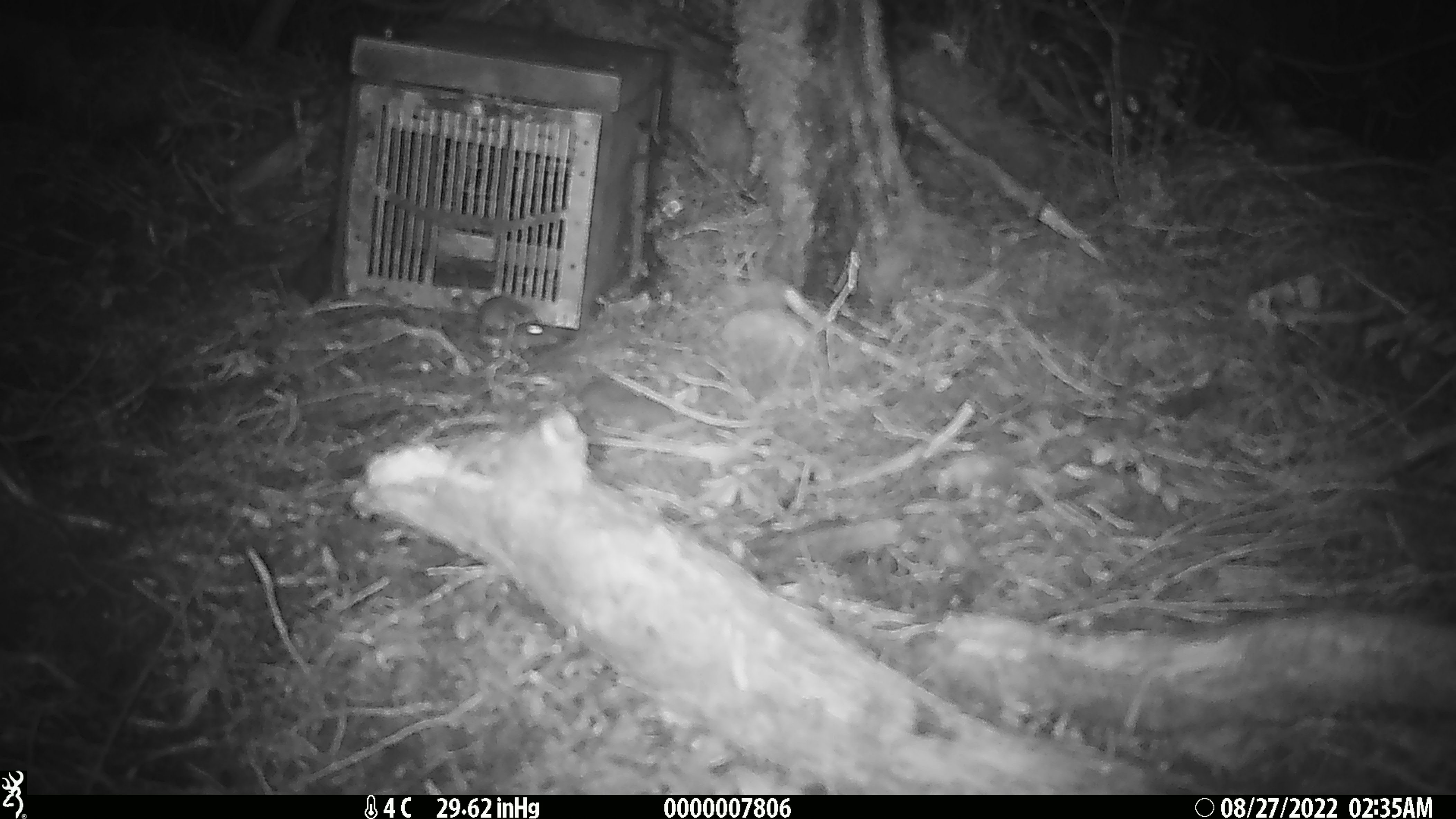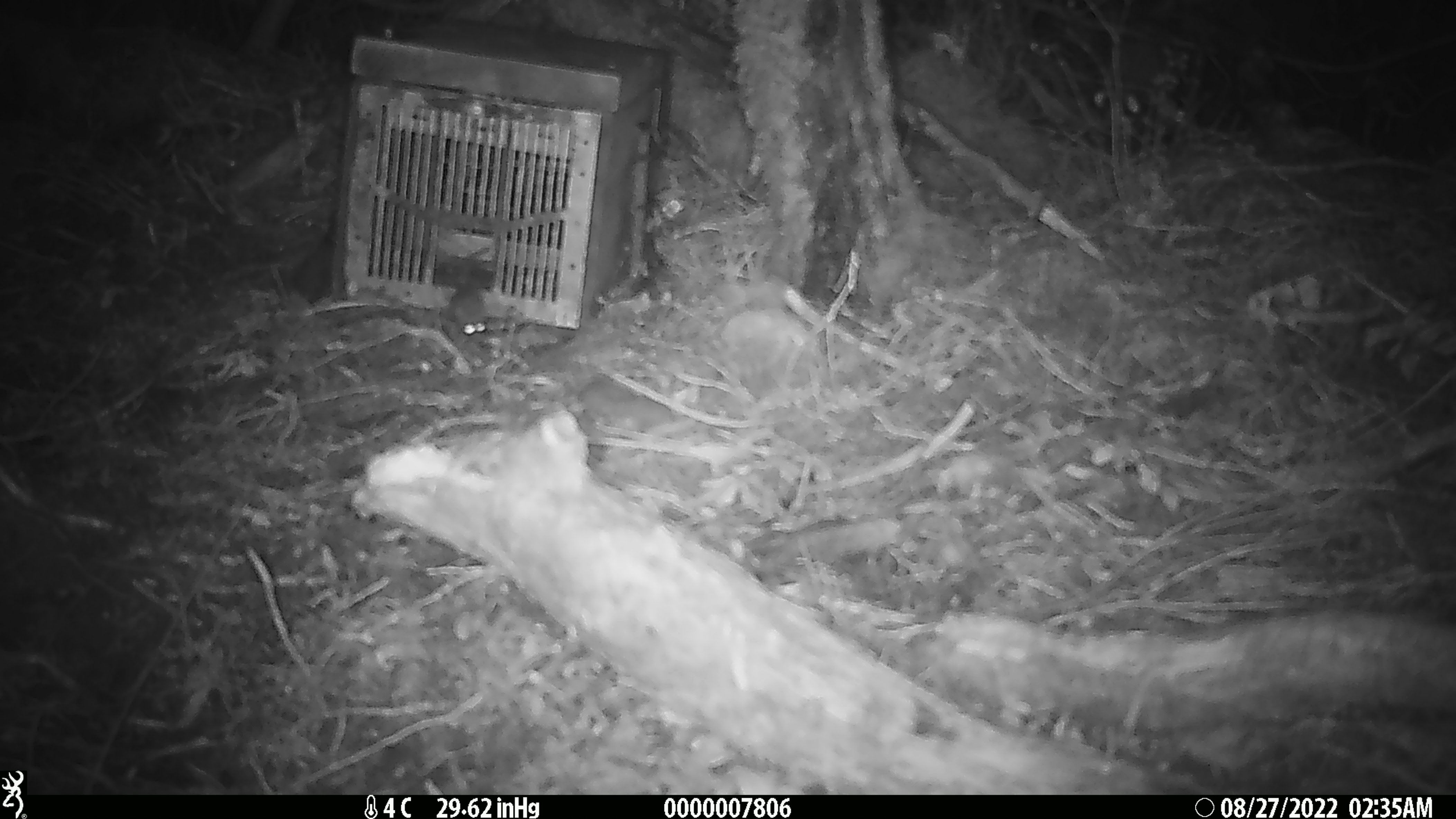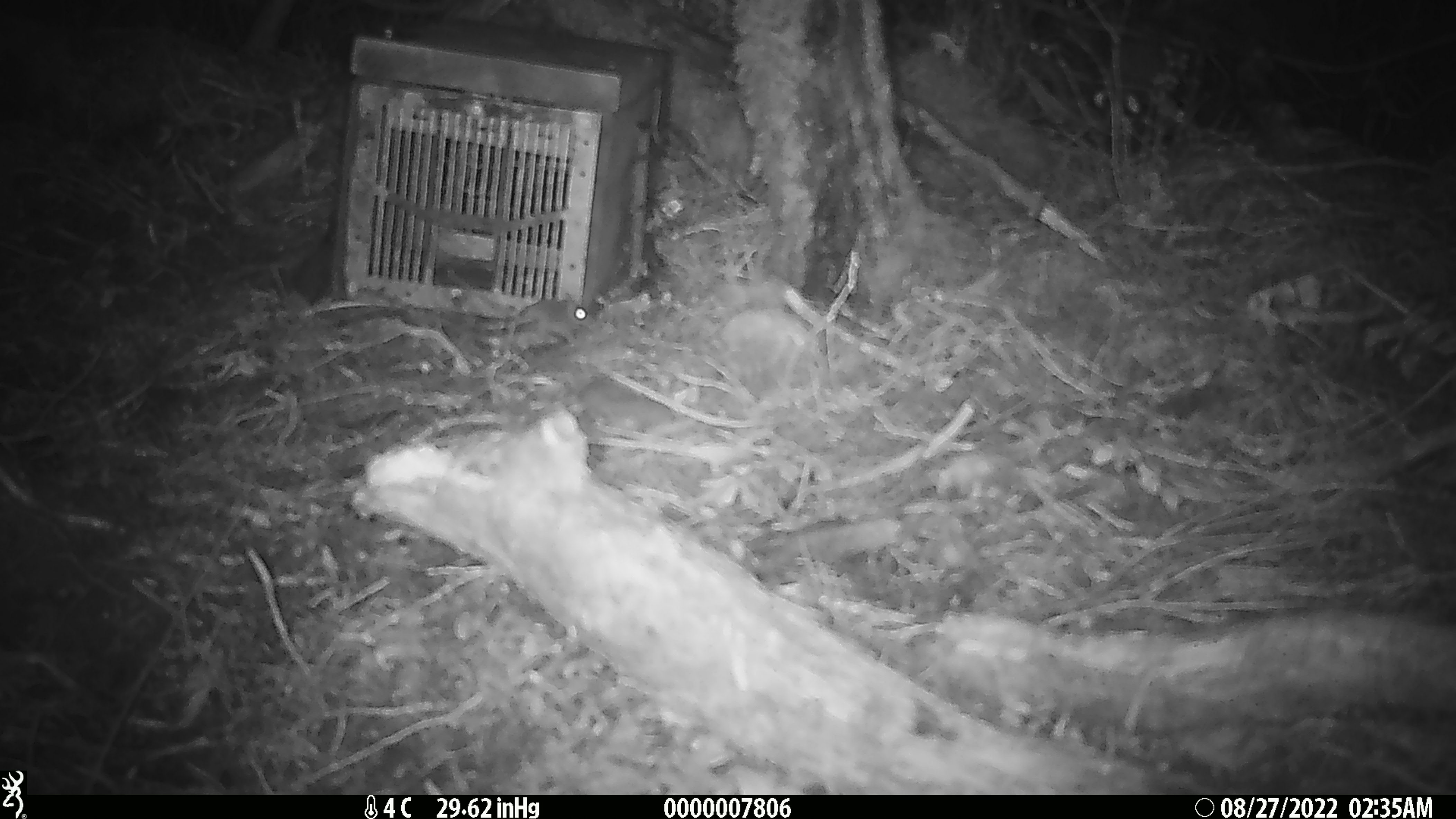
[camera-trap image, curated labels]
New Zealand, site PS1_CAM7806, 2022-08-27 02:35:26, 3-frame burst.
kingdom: Animalia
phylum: Chordata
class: Mammalia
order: Rodentia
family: Muridae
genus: Mus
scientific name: Mus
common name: mouse